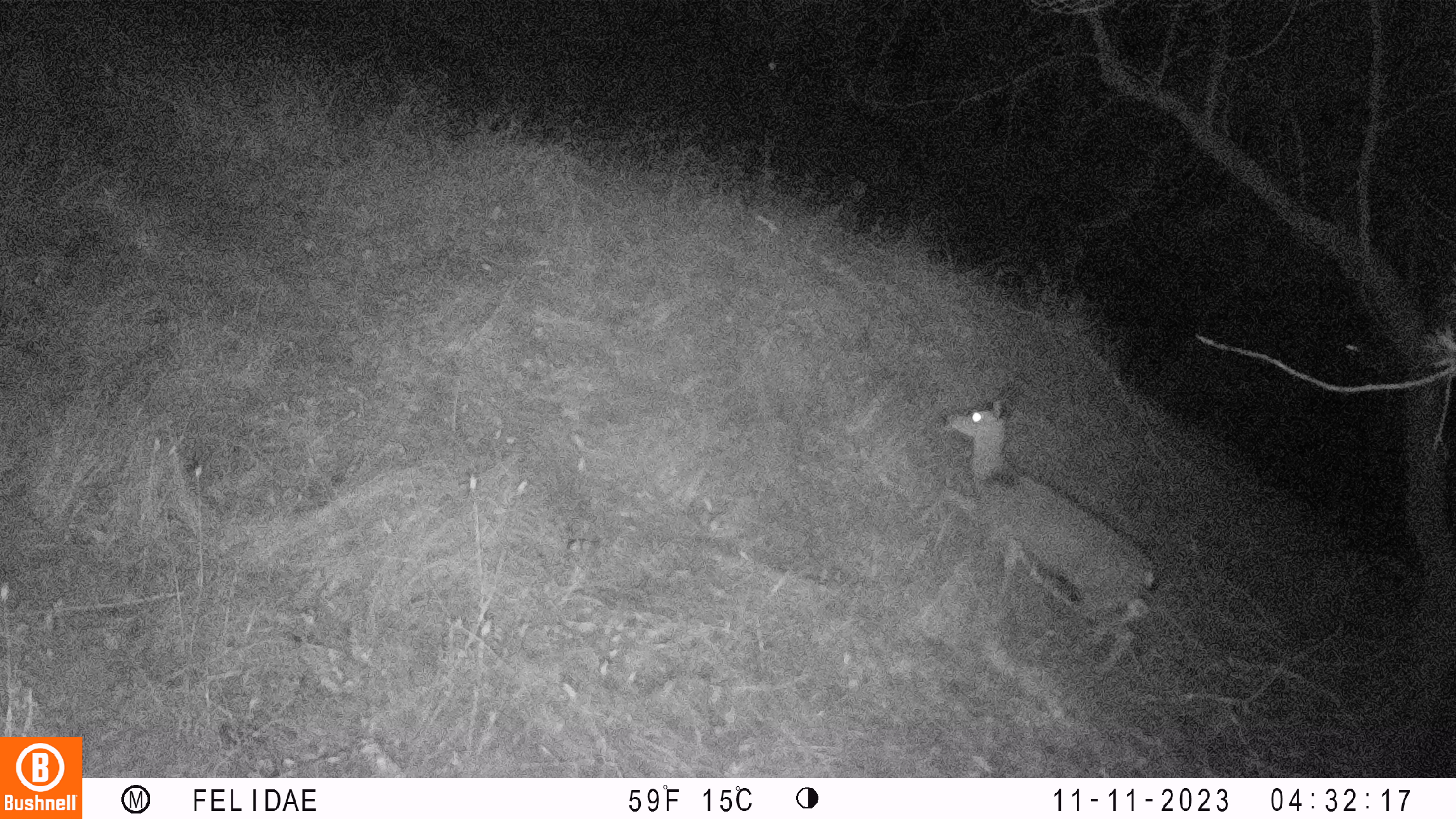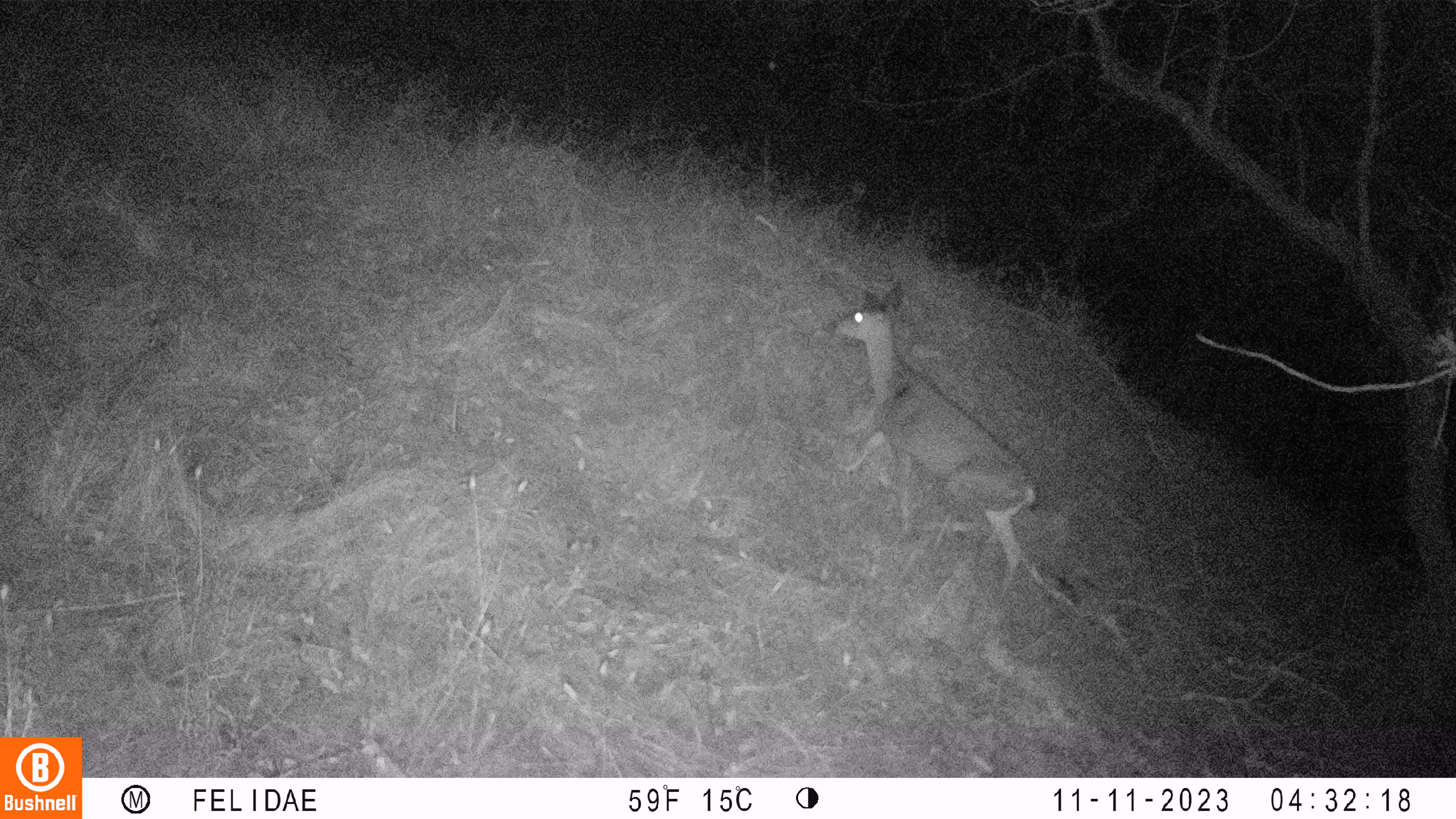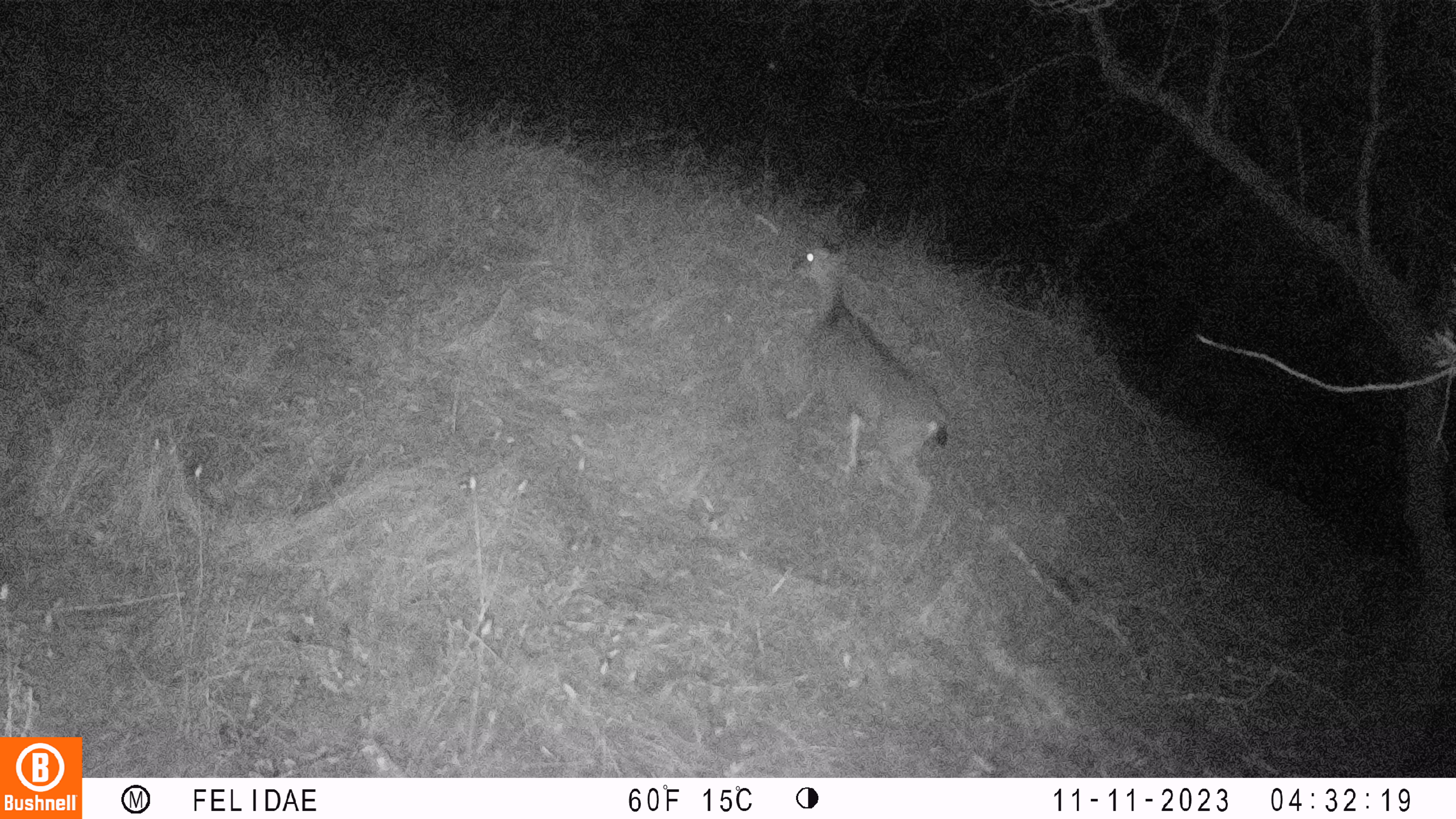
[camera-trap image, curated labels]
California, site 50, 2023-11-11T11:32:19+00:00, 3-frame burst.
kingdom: Animalia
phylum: Chordata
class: Mammalia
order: Artiodactyla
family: Cervidae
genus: Odocoileus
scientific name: Odocoileus hemionus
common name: mule deer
Mule deer (Odocoileus hemionus).